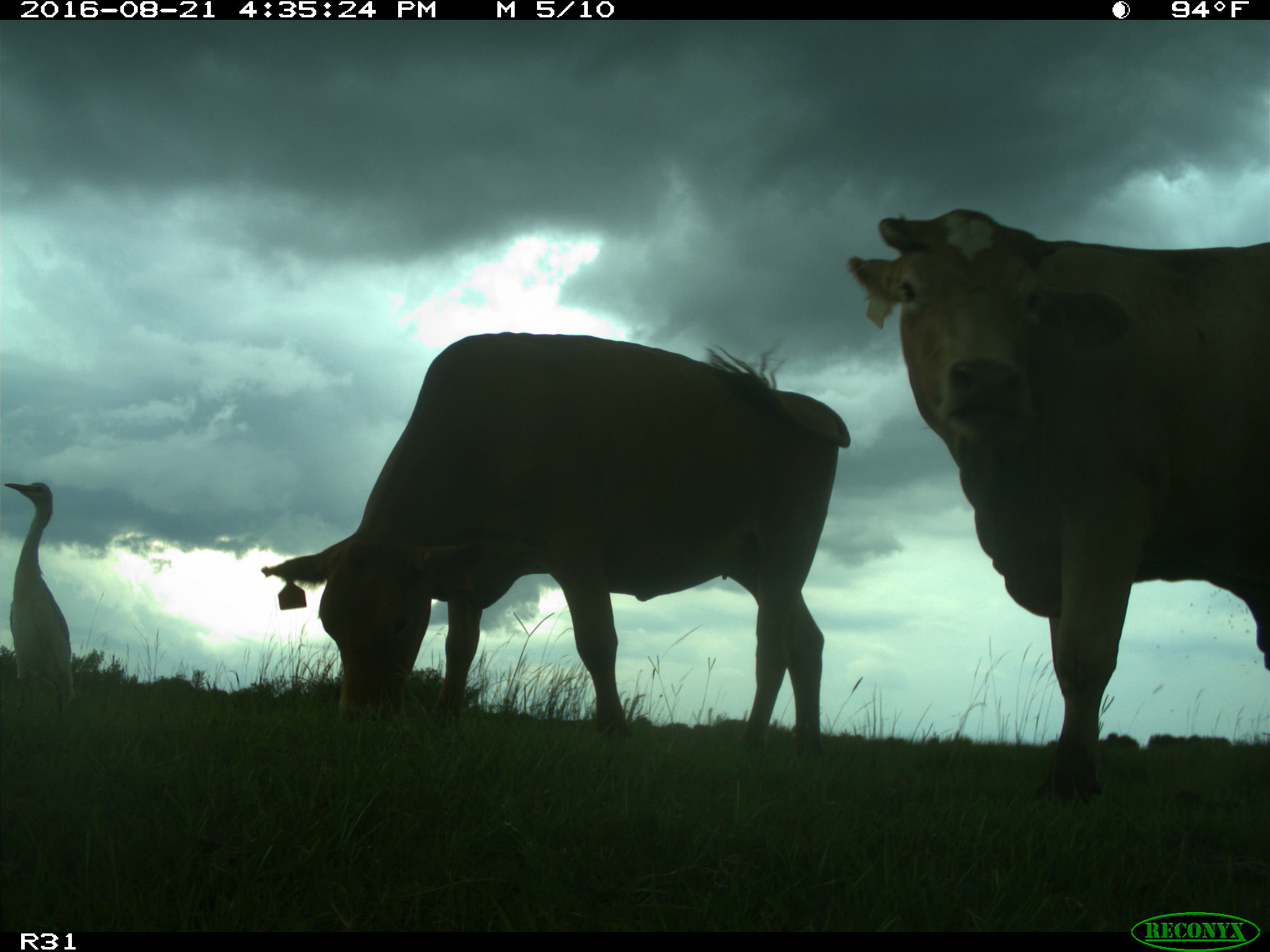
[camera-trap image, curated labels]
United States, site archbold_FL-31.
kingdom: Animalia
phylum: Chordata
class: Mammalia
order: Artiodactyla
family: Bovidae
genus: Bos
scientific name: Bos taurus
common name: domestic cow